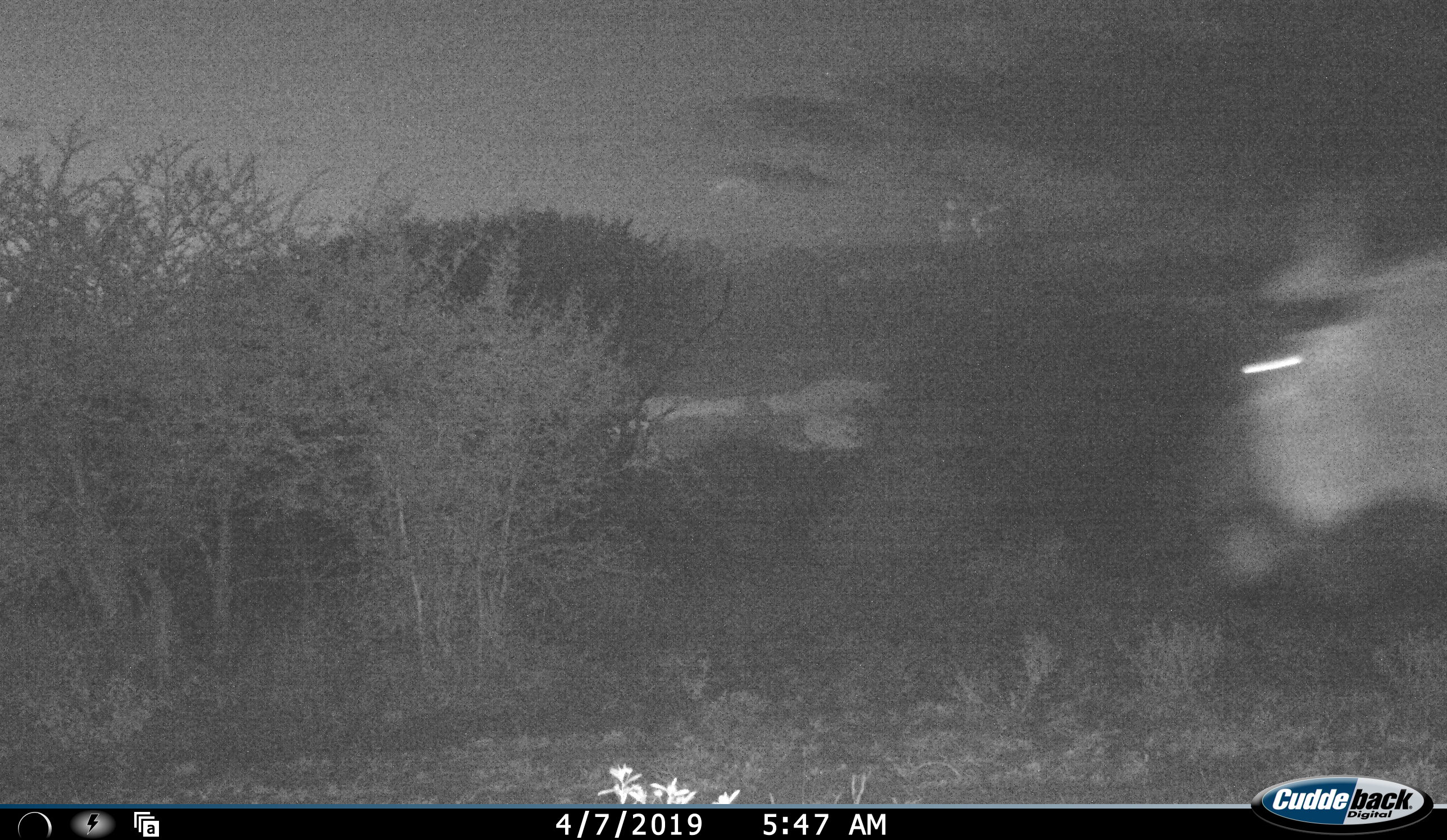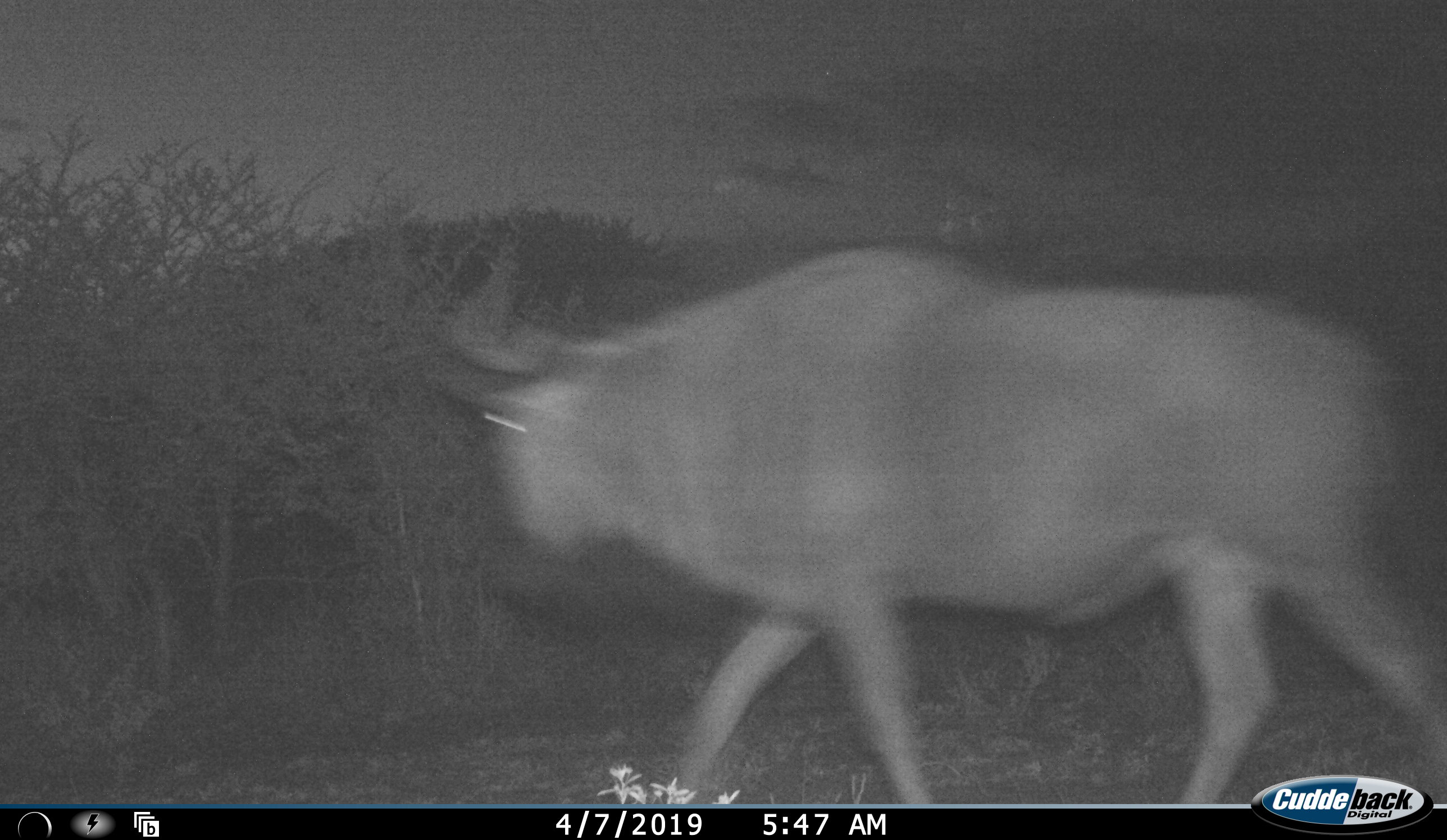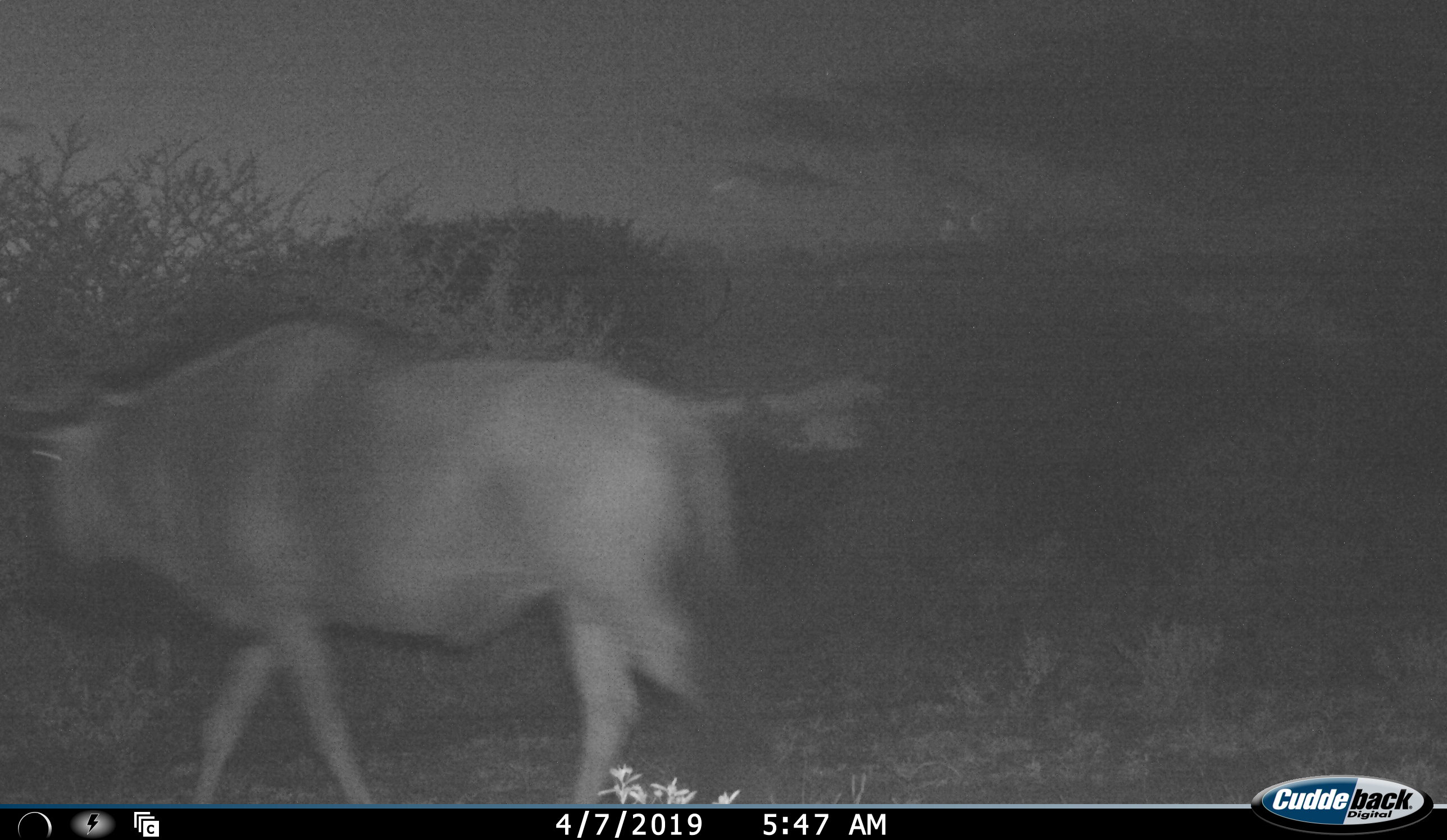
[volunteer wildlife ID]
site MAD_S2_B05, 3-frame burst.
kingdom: Animalia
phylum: Chordata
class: Mammalia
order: Artiodactyla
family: Bovidae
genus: Connochaetes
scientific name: Connochaetes taurinus taurinus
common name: blue wildebeest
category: wildebeestblue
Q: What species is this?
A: Wildebeestblue (blue wildebeest) (Connochaetes taurinus taurinus).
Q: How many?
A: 1.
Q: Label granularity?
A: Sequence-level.